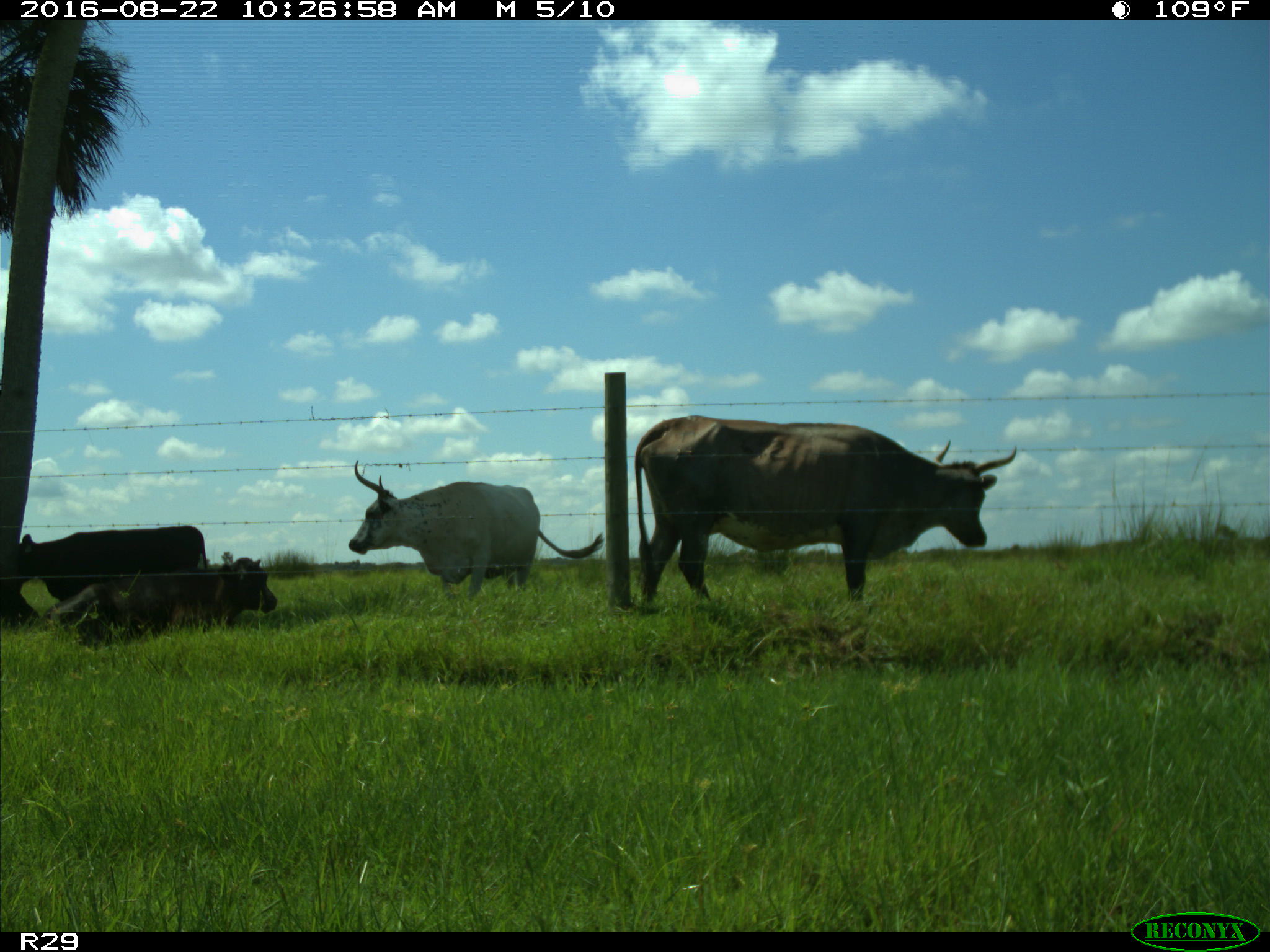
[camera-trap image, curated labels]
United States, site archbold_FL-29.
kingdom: Animalia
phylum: Chordata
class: Mammalia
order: Artiodactyla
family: Bovidae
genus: Bos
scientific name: Bos taurus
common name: domestic cow